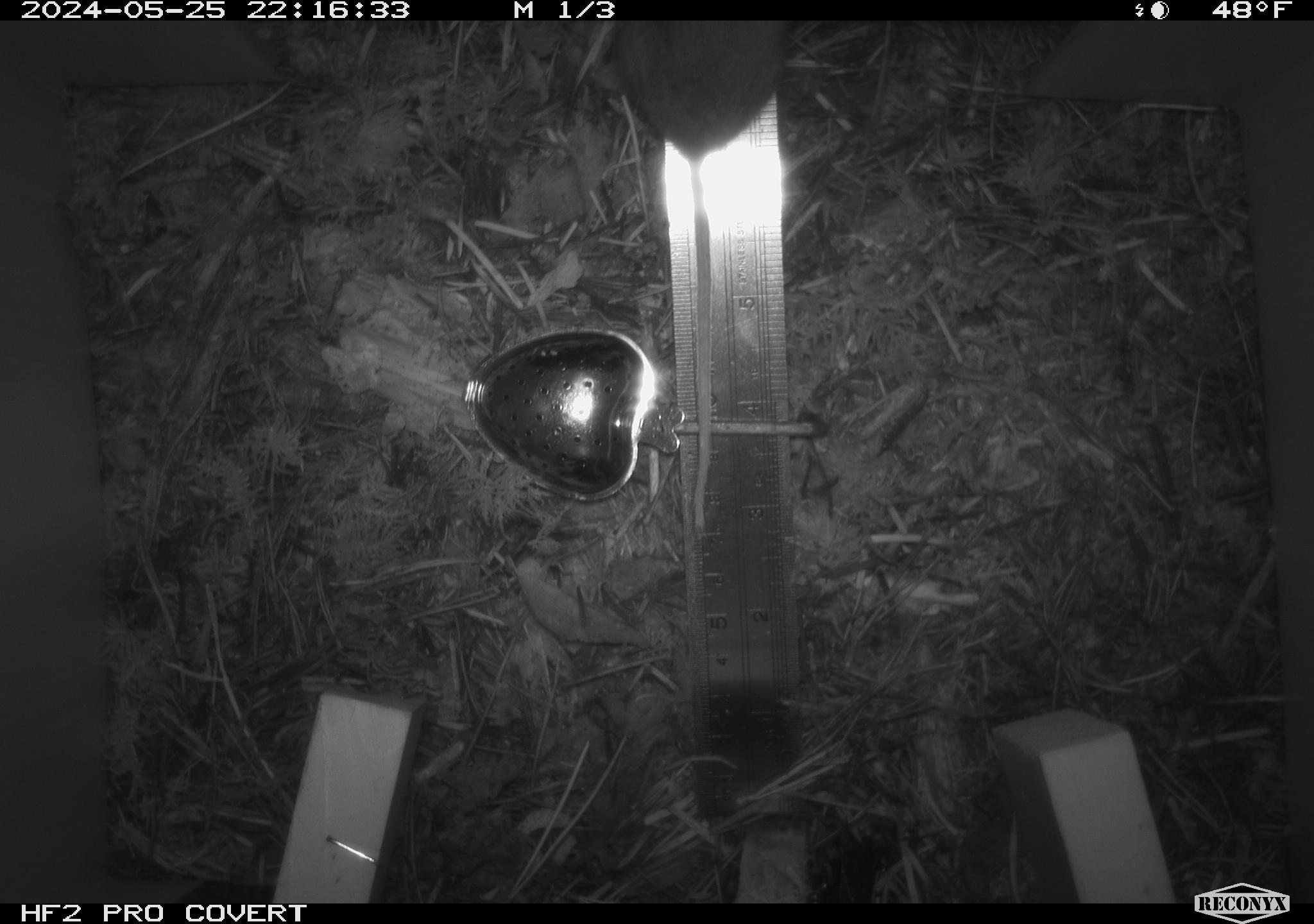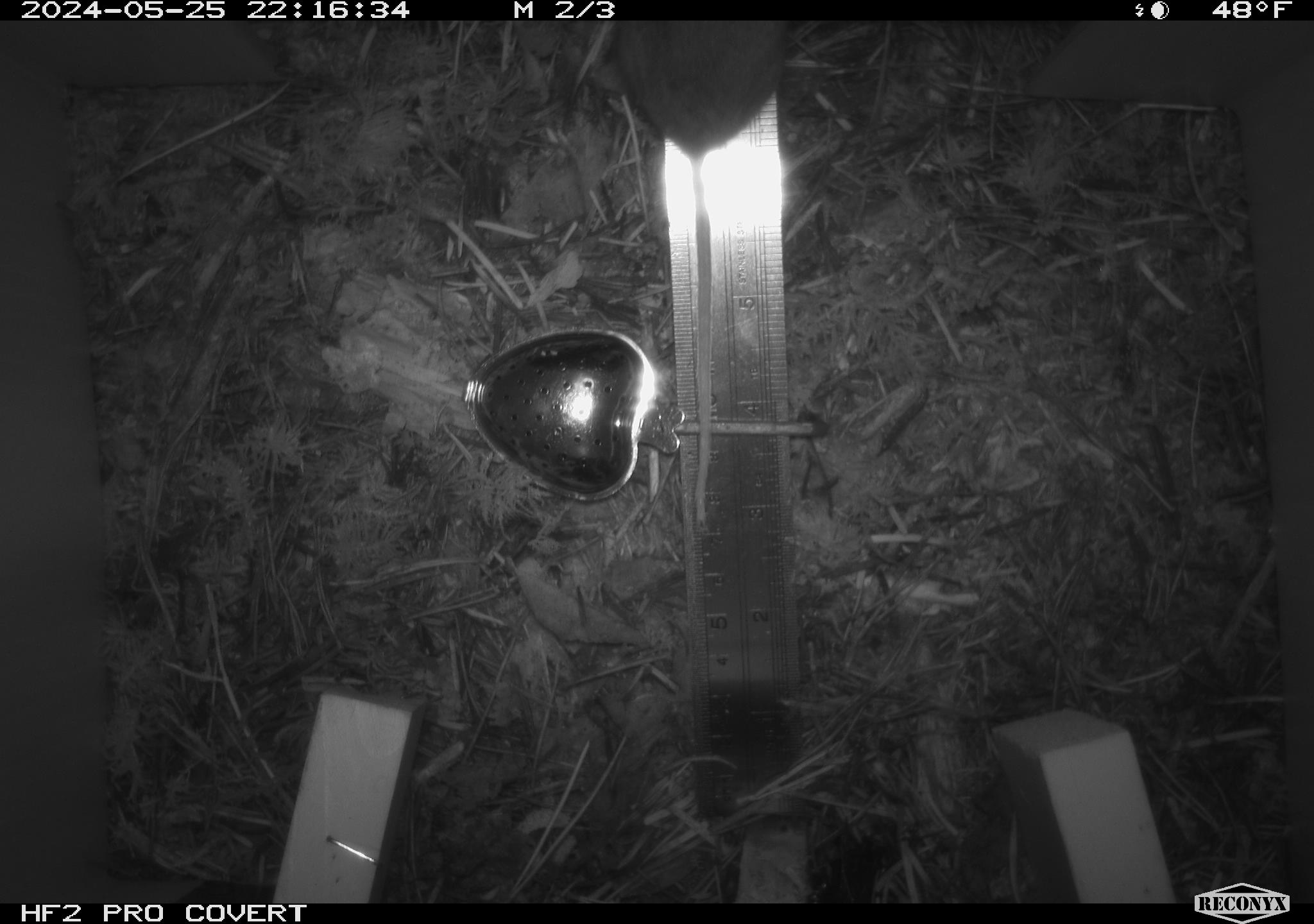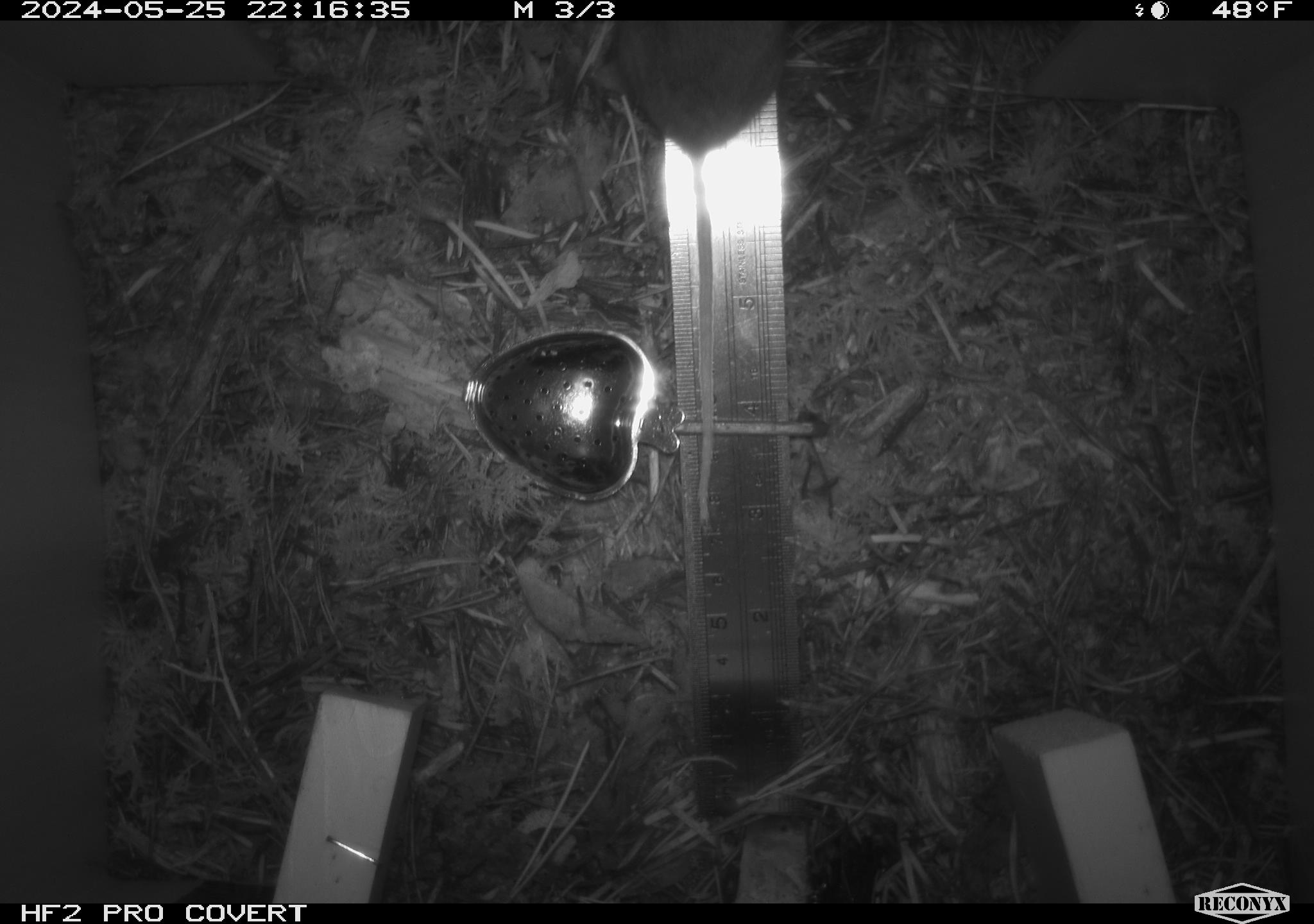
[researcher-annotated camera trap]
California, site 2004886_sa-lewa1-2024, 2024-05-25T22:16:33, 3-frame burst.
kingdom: Animalia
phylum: Chordata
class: Mammalia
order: Rodentia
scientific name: Rodentia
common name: rodent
Rodent (Rodentia).